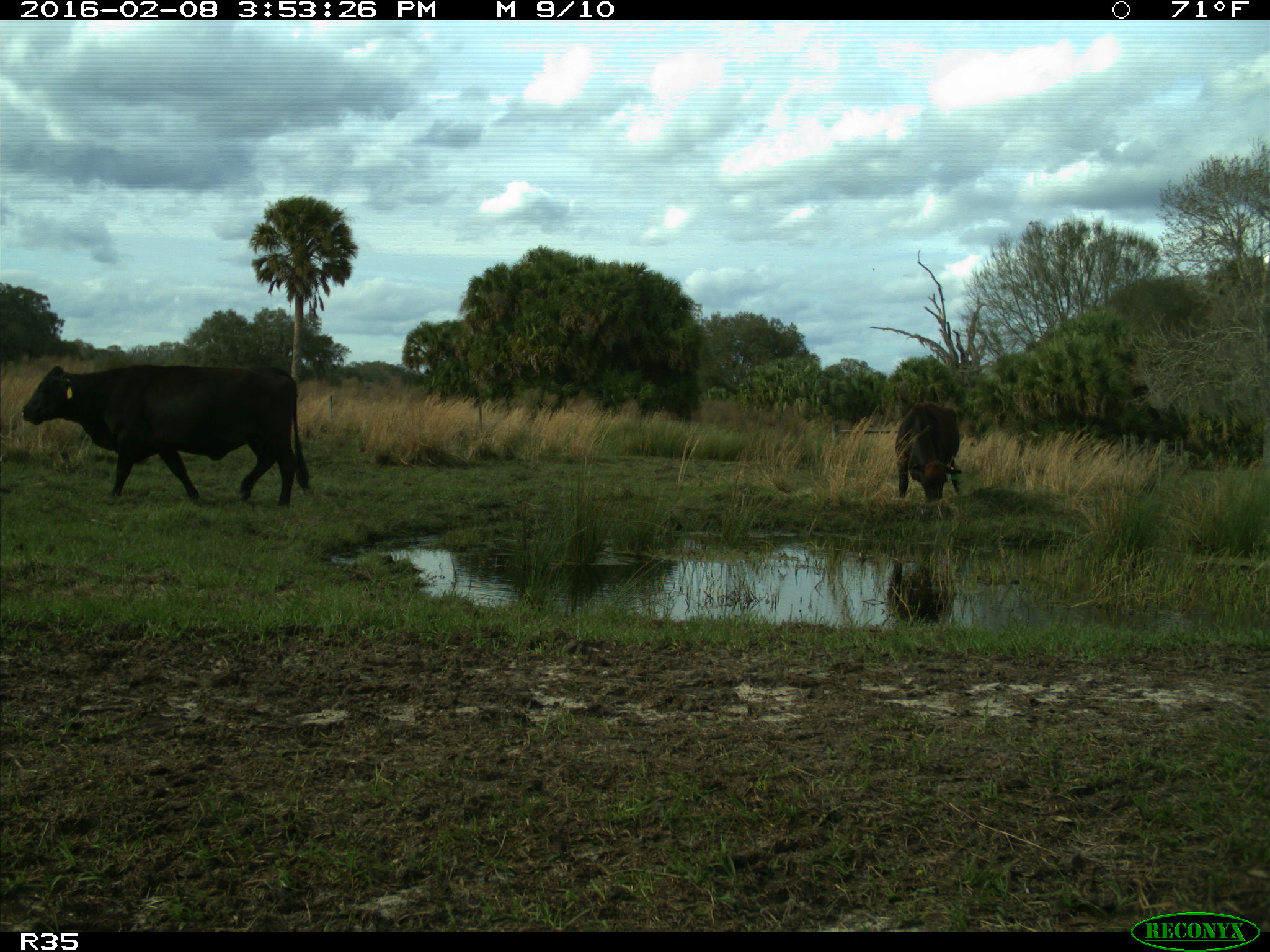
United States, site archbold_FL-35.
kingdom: Animalia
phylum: Chordata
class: Mammalia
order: Artiodactyla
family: Bovidae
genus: Bos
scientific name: Bos taurus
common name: domestic cow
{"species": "Bos taurus (domestic cow)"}